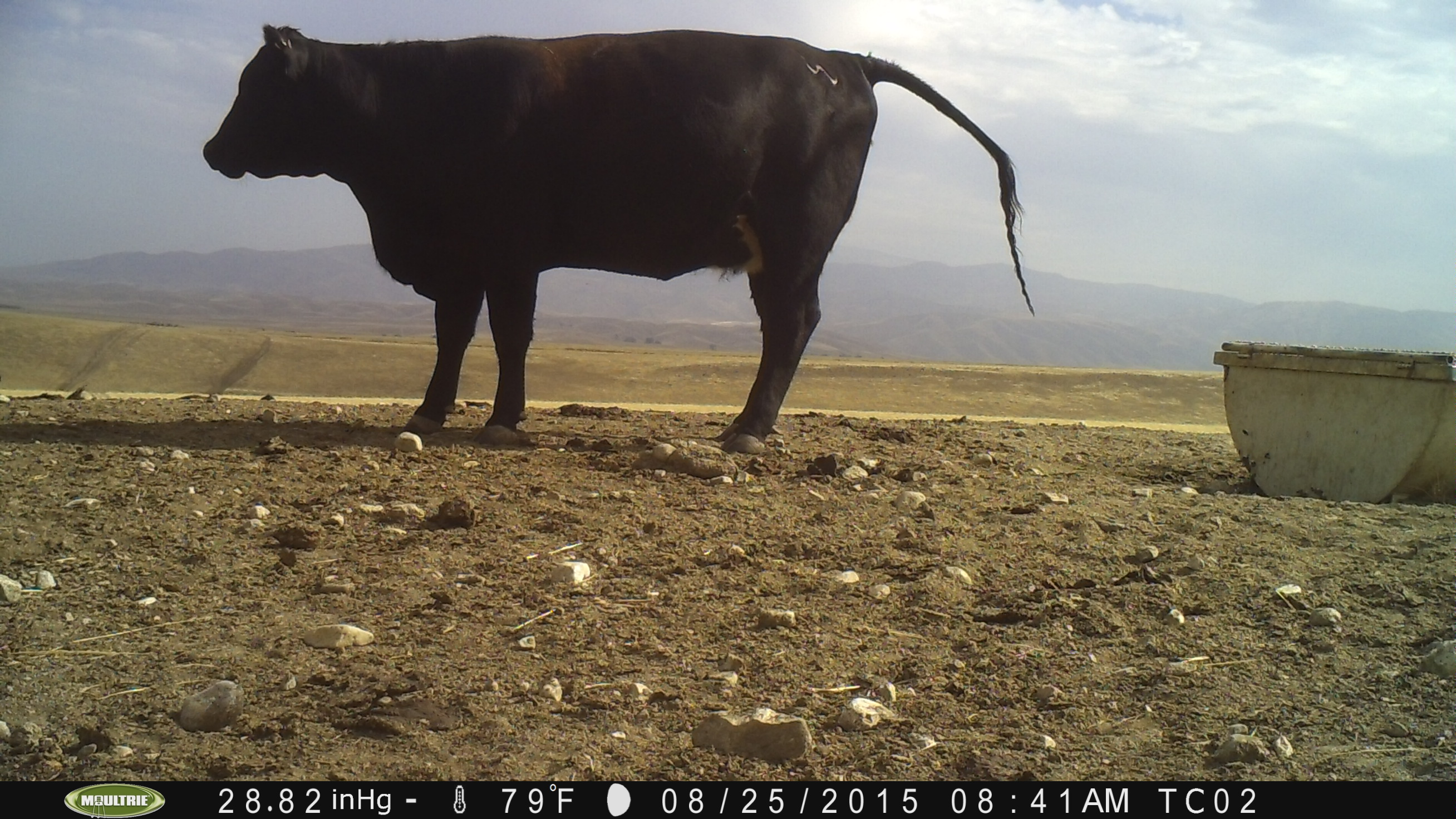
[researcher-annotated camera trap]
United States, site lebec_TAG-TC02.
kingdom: Animalia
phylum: Chordata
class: Mammalia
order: Artiodactyla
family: Bovidae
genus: Bos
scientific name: Bos taurus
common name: domestic cow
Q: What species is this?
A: Bos taurus (domestic cow).